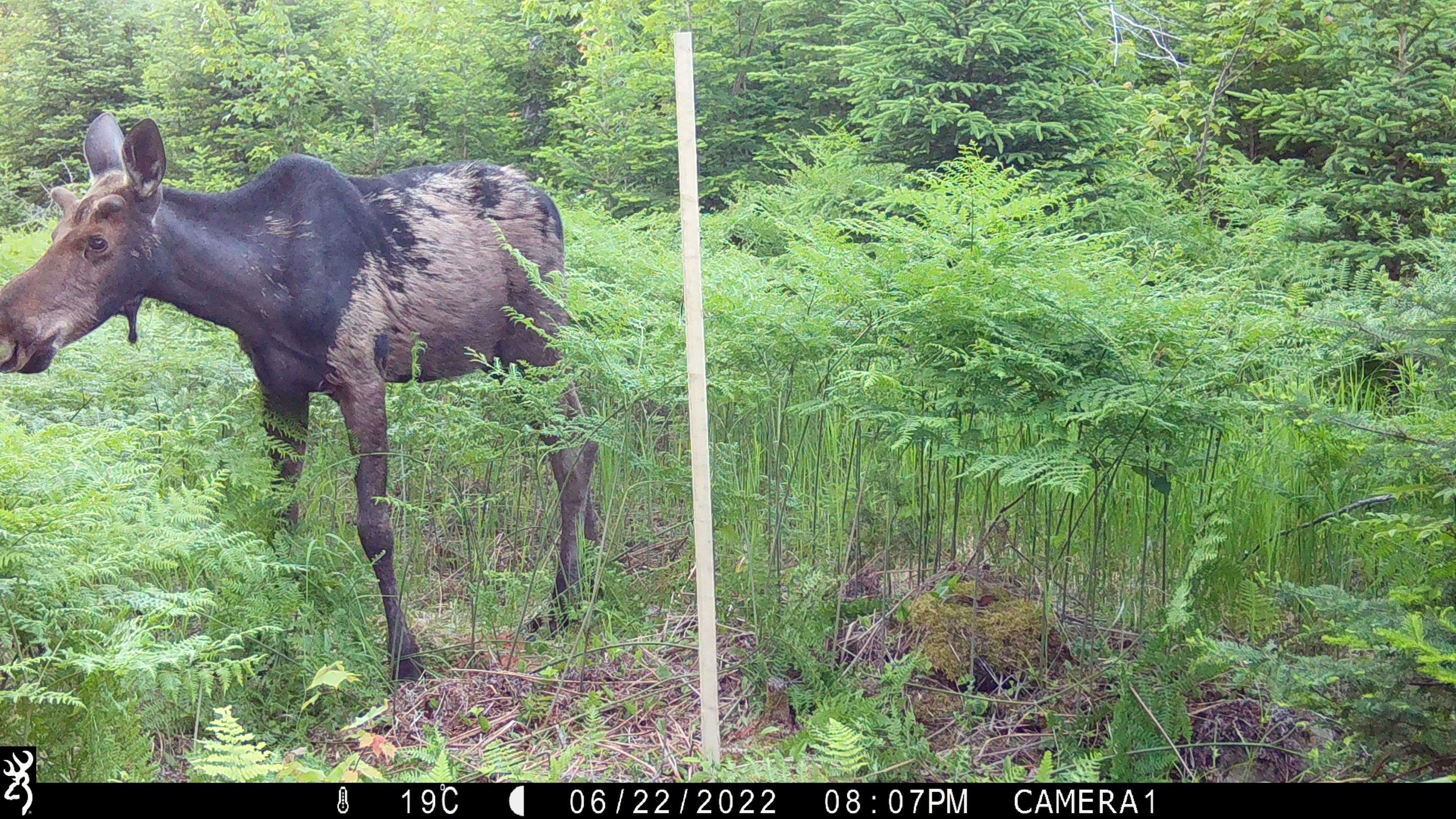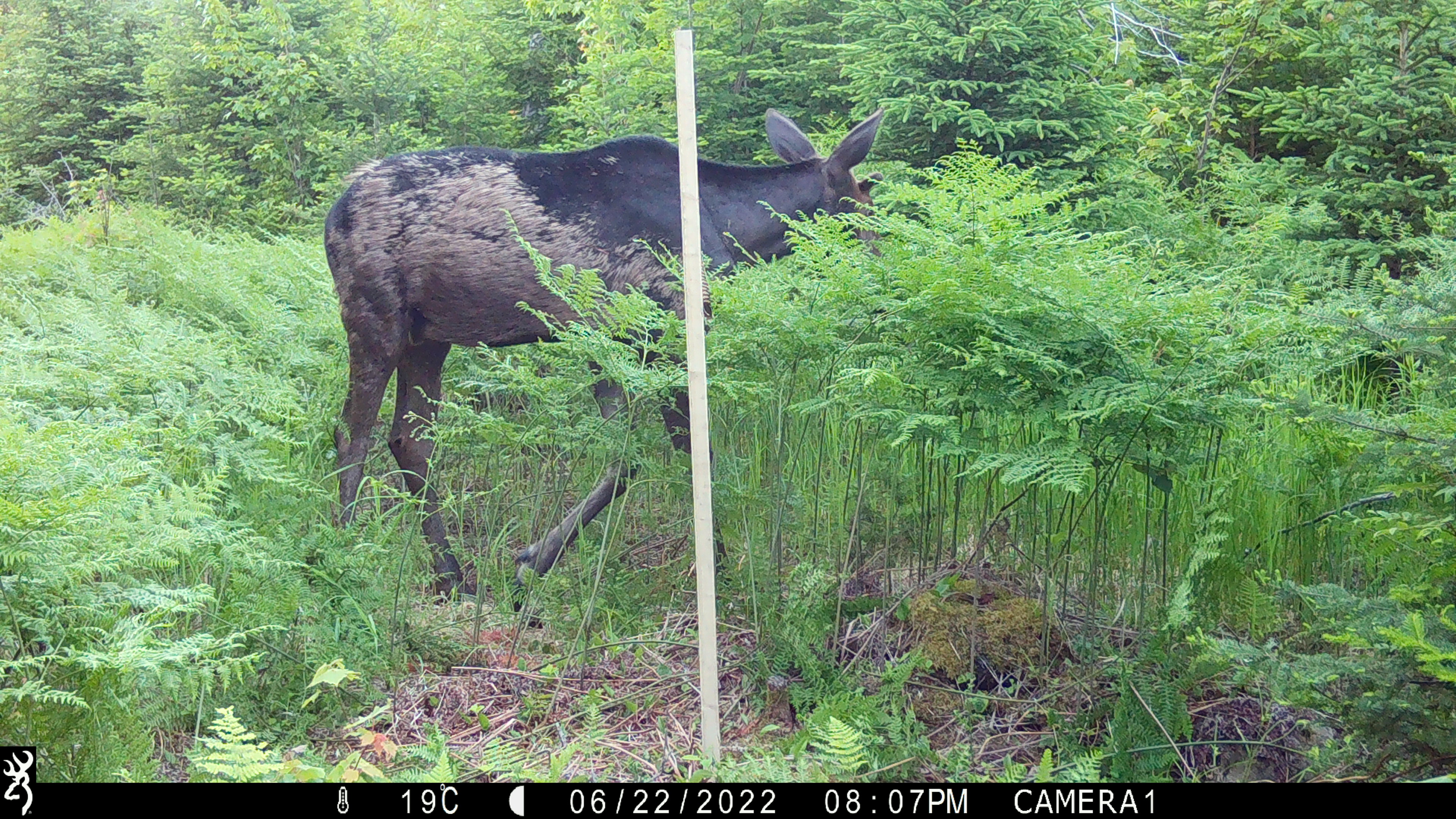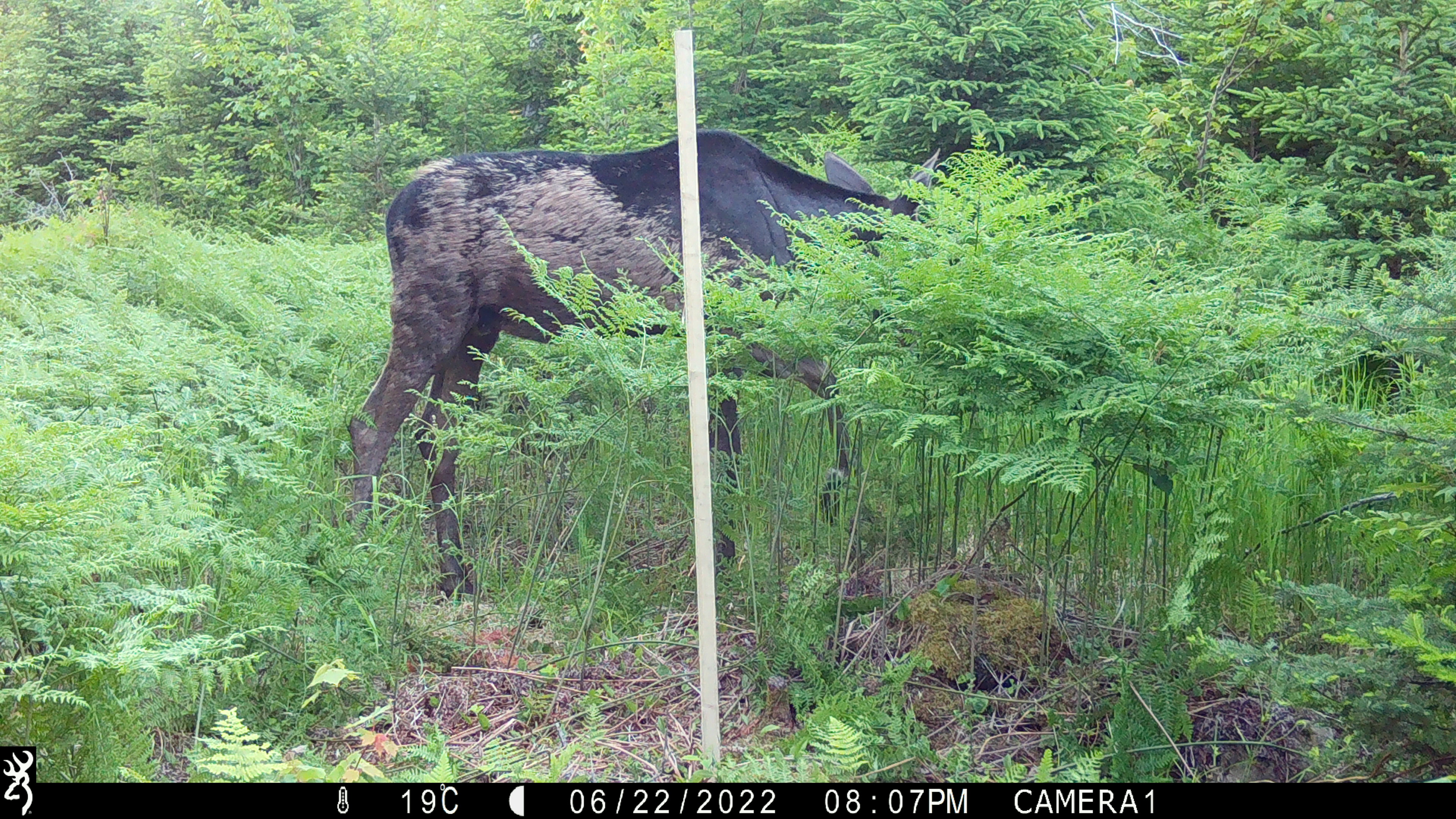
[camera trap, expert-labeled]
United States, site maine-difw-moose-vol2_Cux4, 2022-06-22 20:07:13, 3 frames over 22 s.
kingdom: Animalia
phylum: Chordata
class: Mammalia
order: Artiodactyla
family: Cervidae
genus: Alces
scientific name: Alces alces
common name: moose